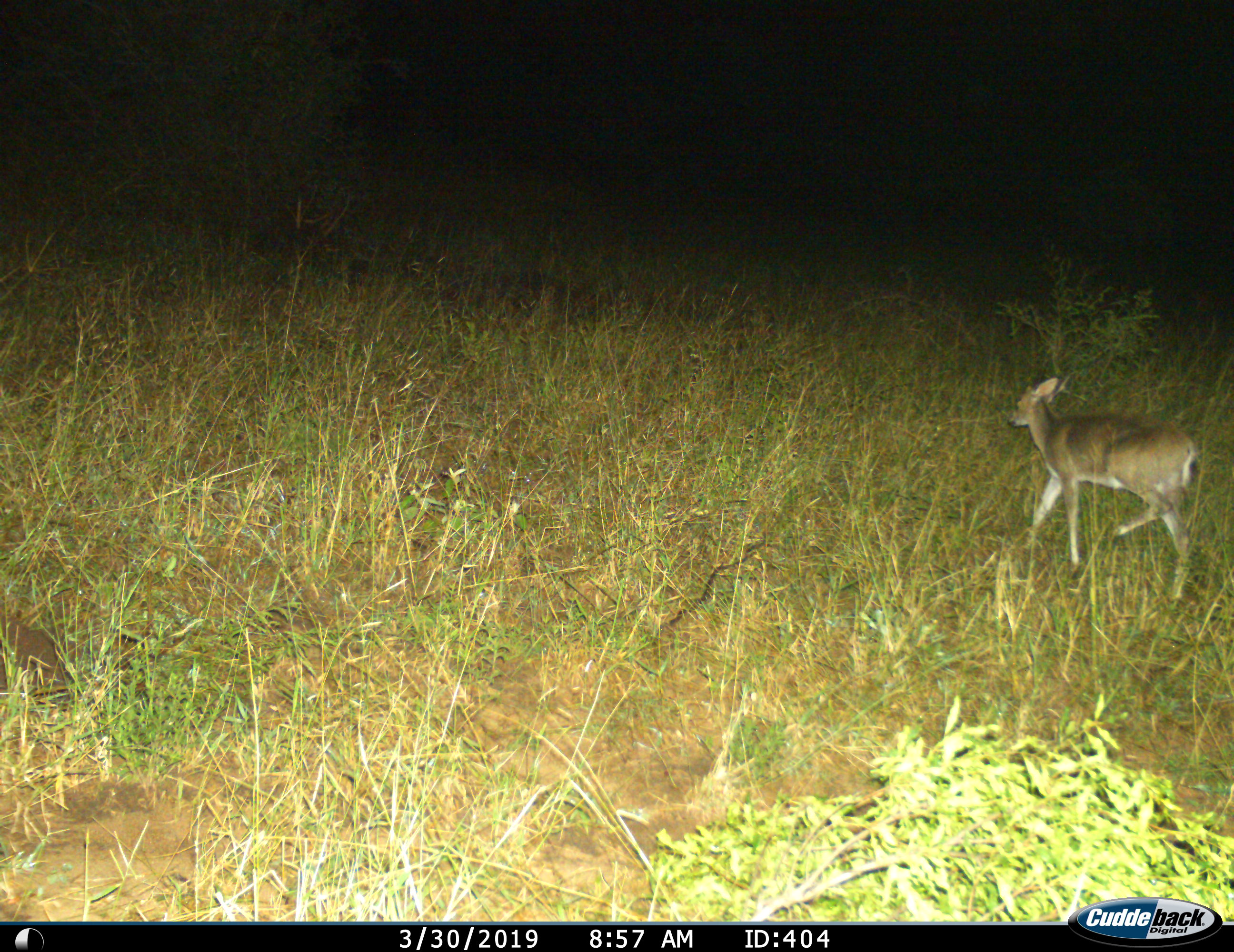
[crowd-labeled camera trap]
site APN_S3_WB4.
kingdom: Animalia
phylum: Chordata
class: Mammalia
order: Artiodactyla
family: Bovidae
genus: Sylvicapra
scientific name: Sylvicapra grimmia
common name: common duiker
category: duikercommongrey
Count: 1.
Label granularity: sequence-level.